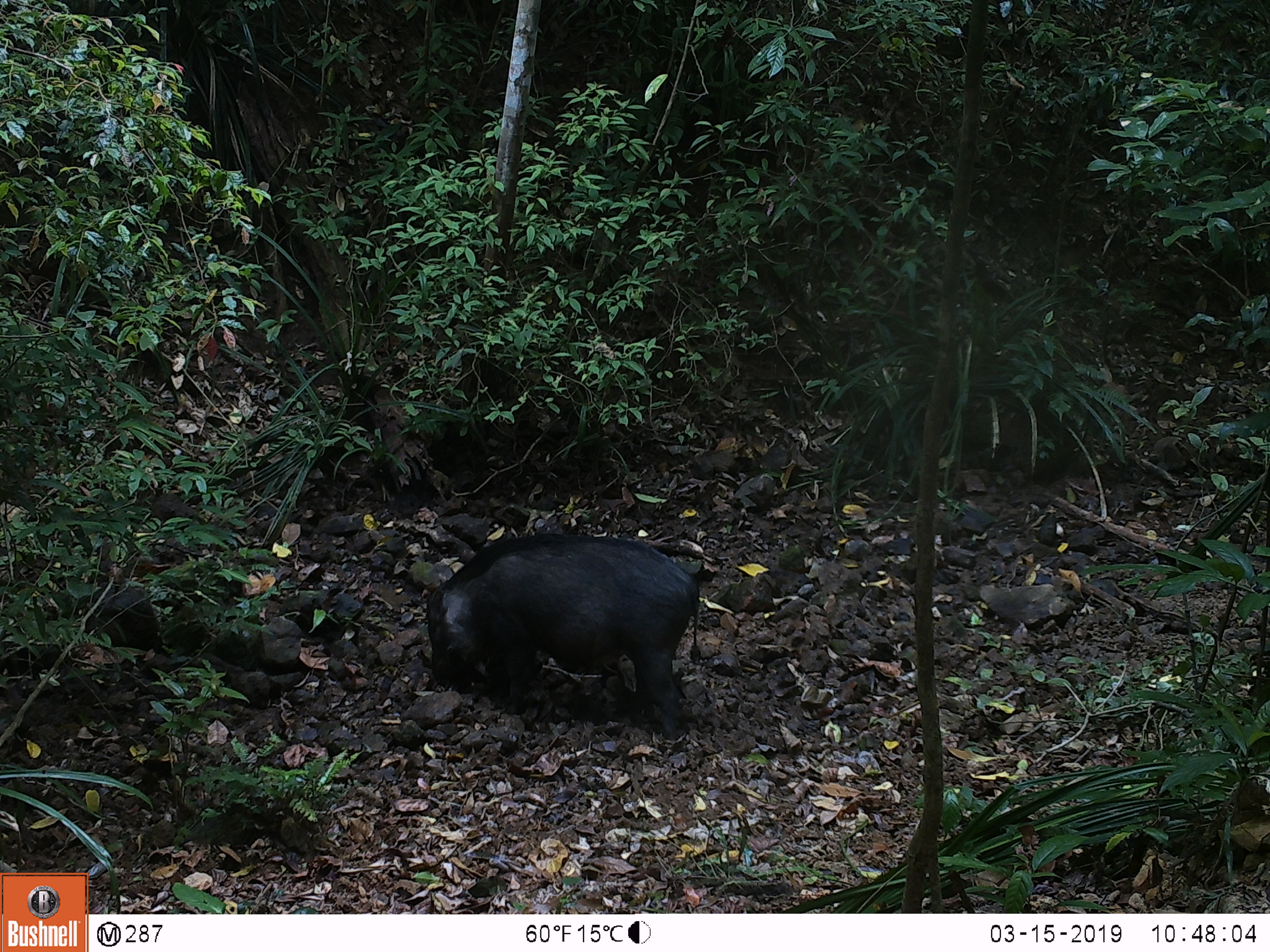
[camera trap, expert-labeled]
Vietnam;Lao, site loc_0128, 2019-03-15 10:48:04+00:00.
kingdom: Animalia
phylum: Chordata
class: Mammalia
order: Artiodactyla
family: Suidae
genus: Sus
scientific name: Sus scrofa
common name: eurasian wild pig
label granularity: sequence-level